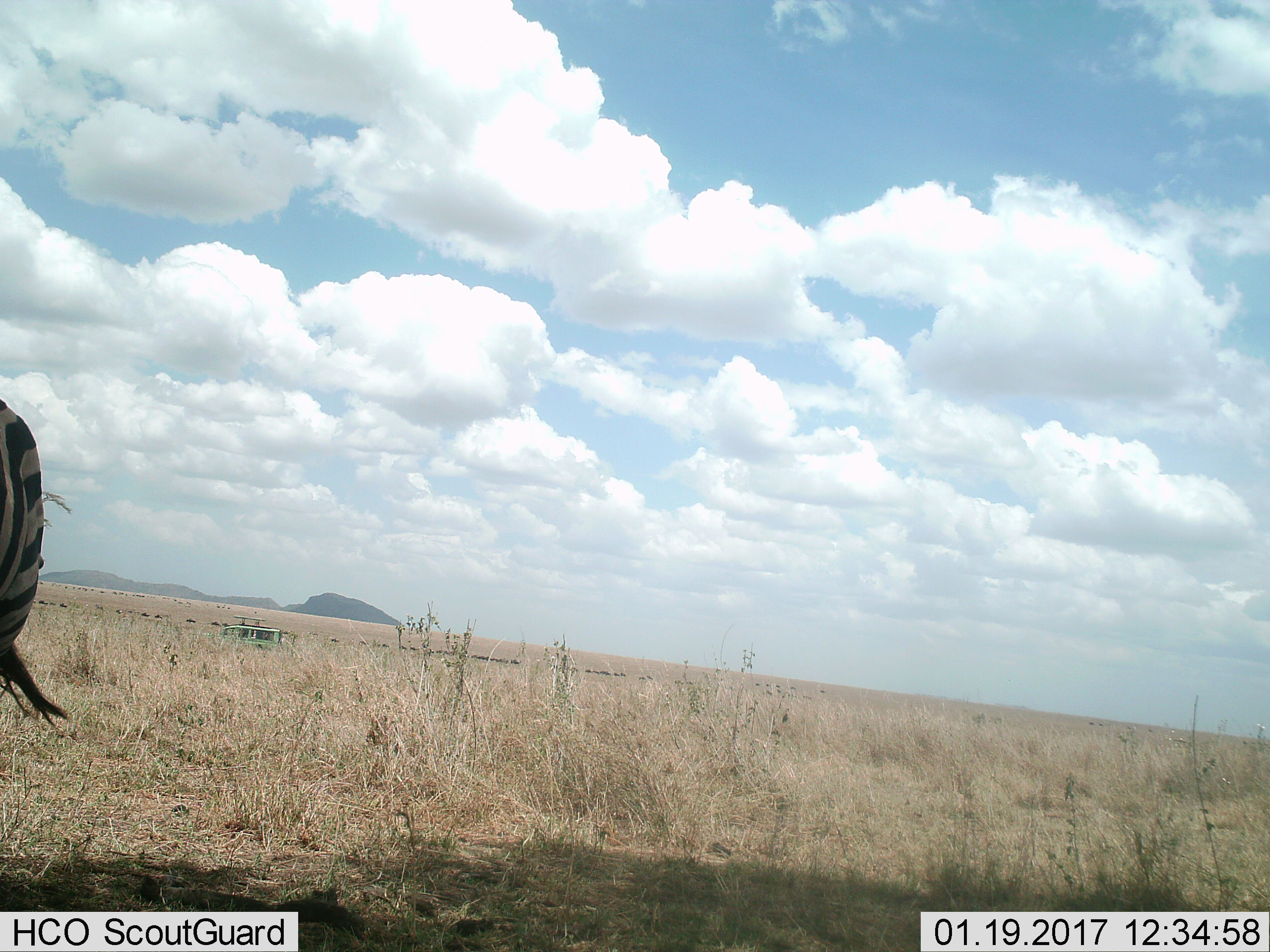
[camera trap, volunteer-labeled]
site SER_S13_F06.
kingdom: Animalia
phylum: Chordata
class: Mammalia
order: Perissodactyla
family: Equidae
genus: Equus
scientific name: Equus quagga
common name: plains zebra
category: zebraplains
Zebraplains (plains zebra) (Equus quagga), count 1. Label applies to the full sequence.